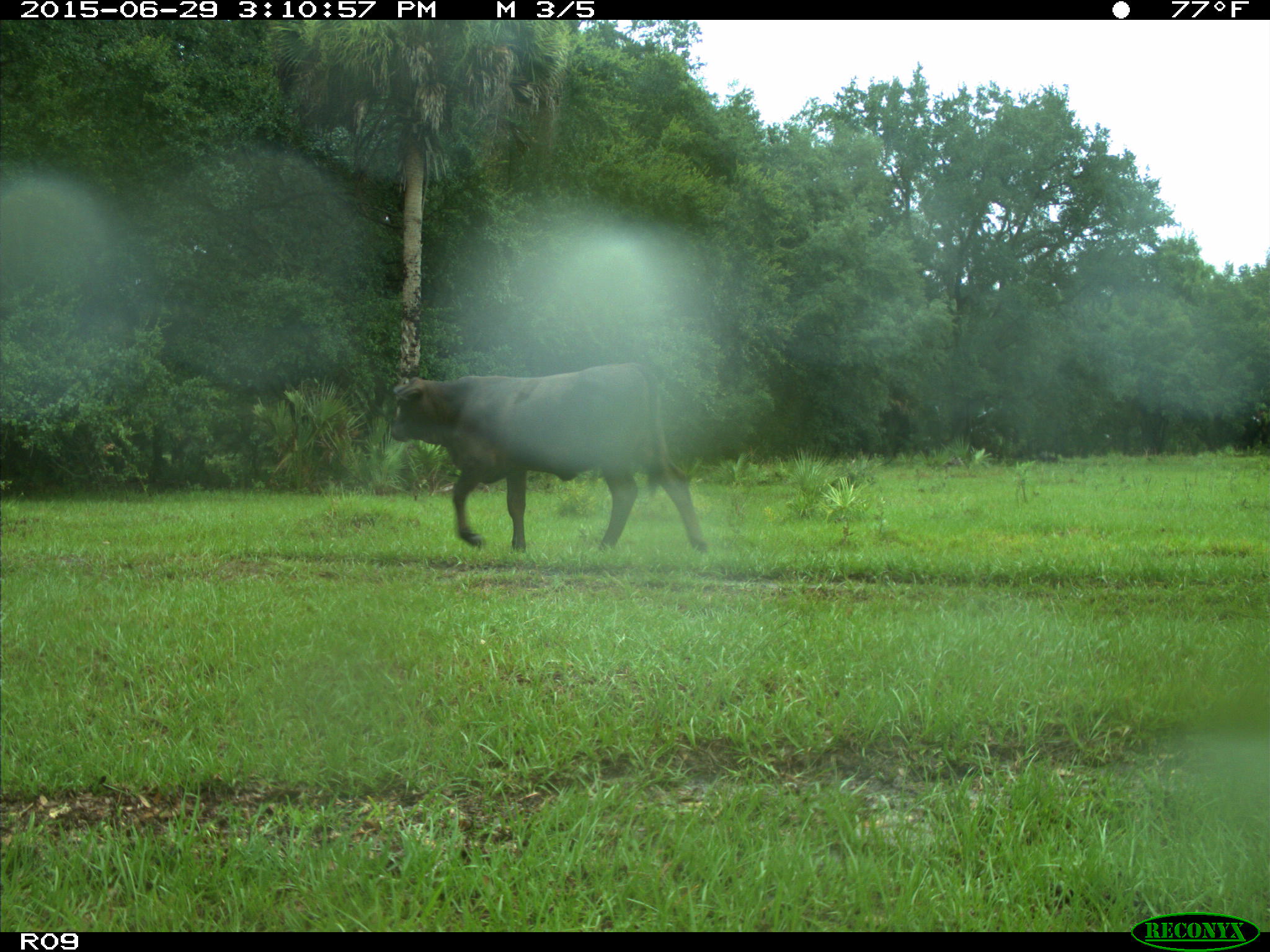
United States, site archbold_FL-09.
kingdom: Animalia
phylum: Chordata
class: Mammalia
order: Artiodactyla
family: Bovidae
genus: Bos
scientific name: Bos taurus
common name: domestic cow